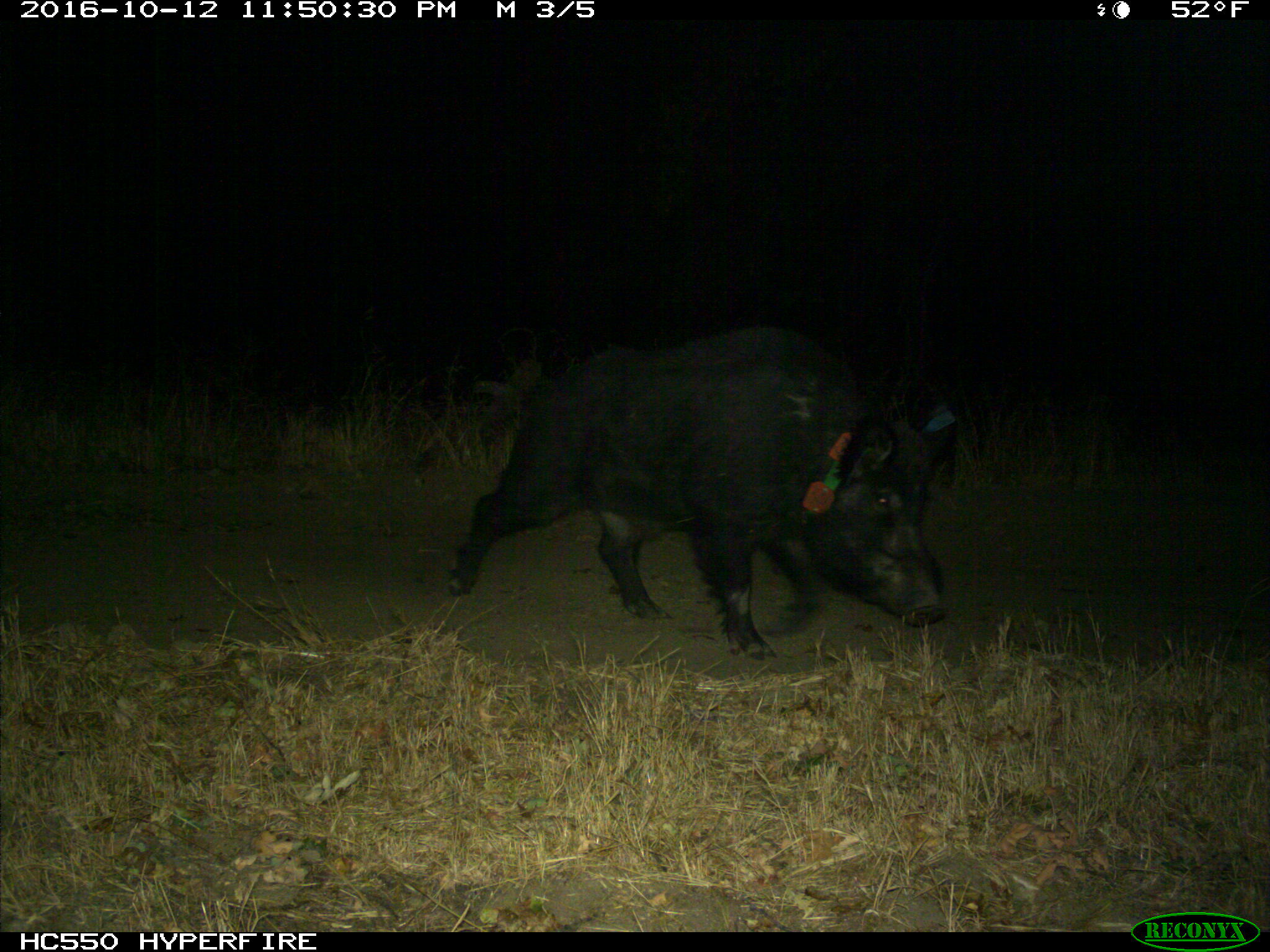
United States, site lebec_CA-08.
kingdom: Animalia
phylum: Chordata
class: Mammalia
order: Artiodactyla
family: Suidae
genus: Sus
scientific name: Sus scrofa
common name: wild boar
Sus scrofa (wild boar).